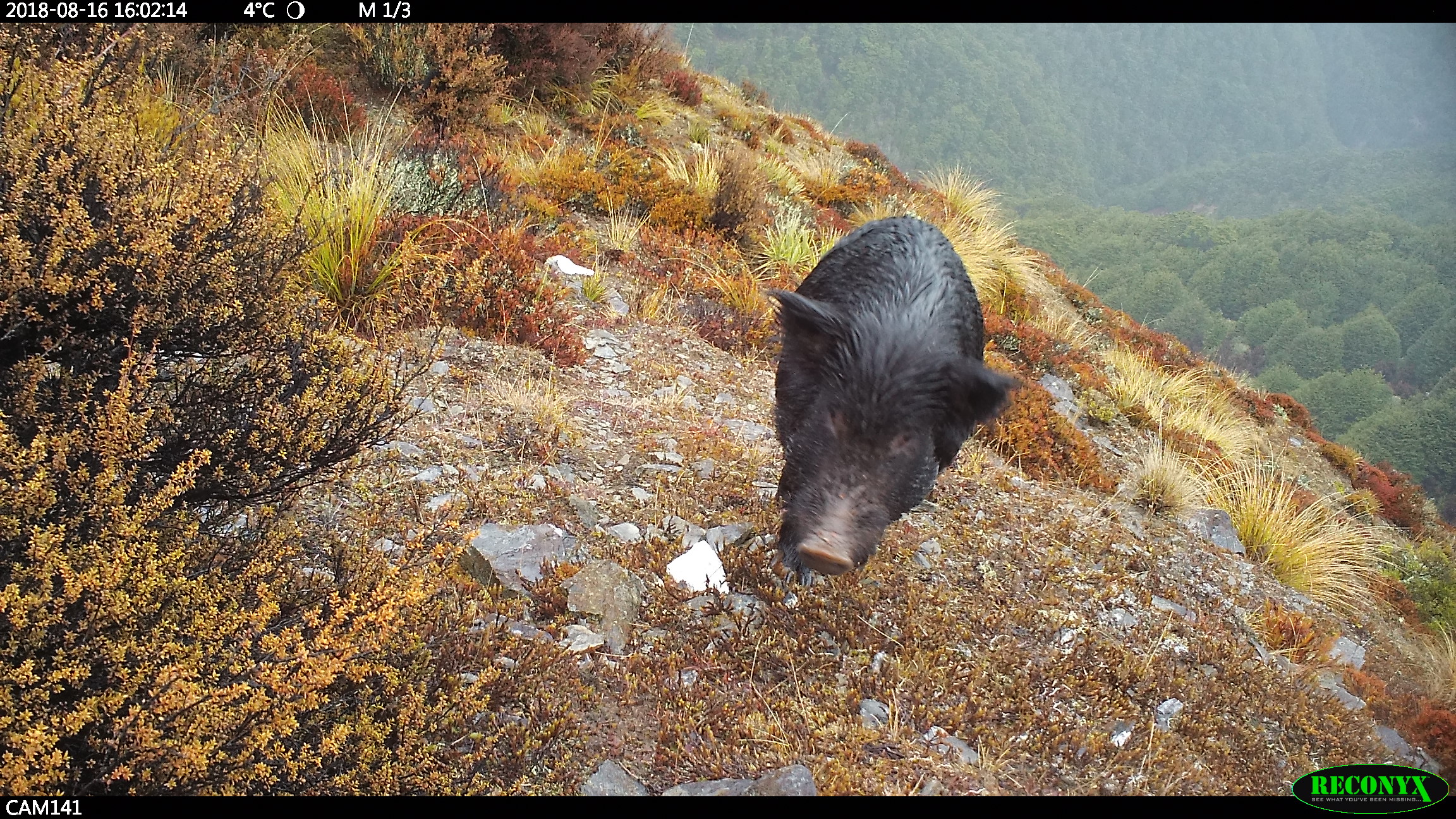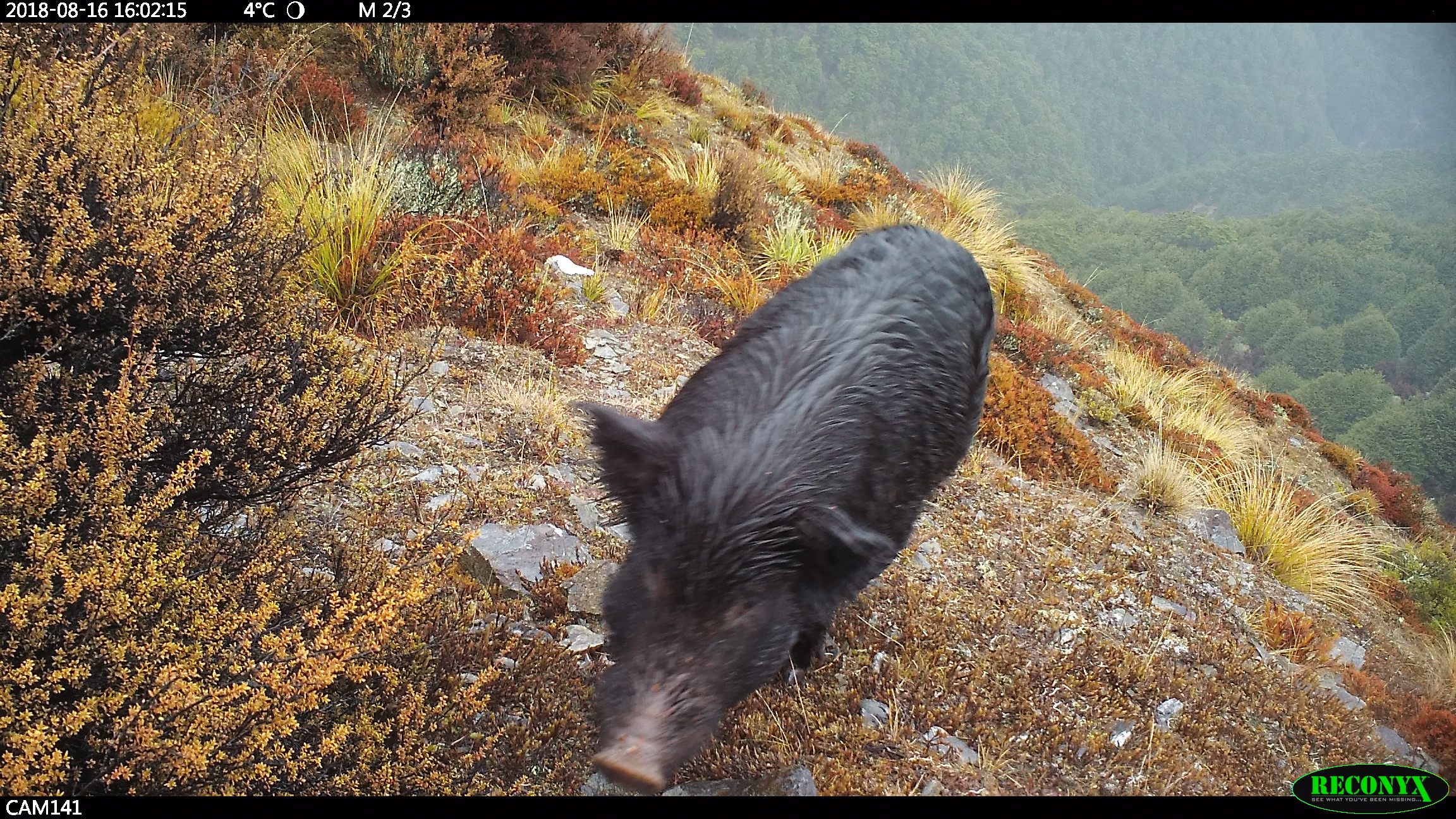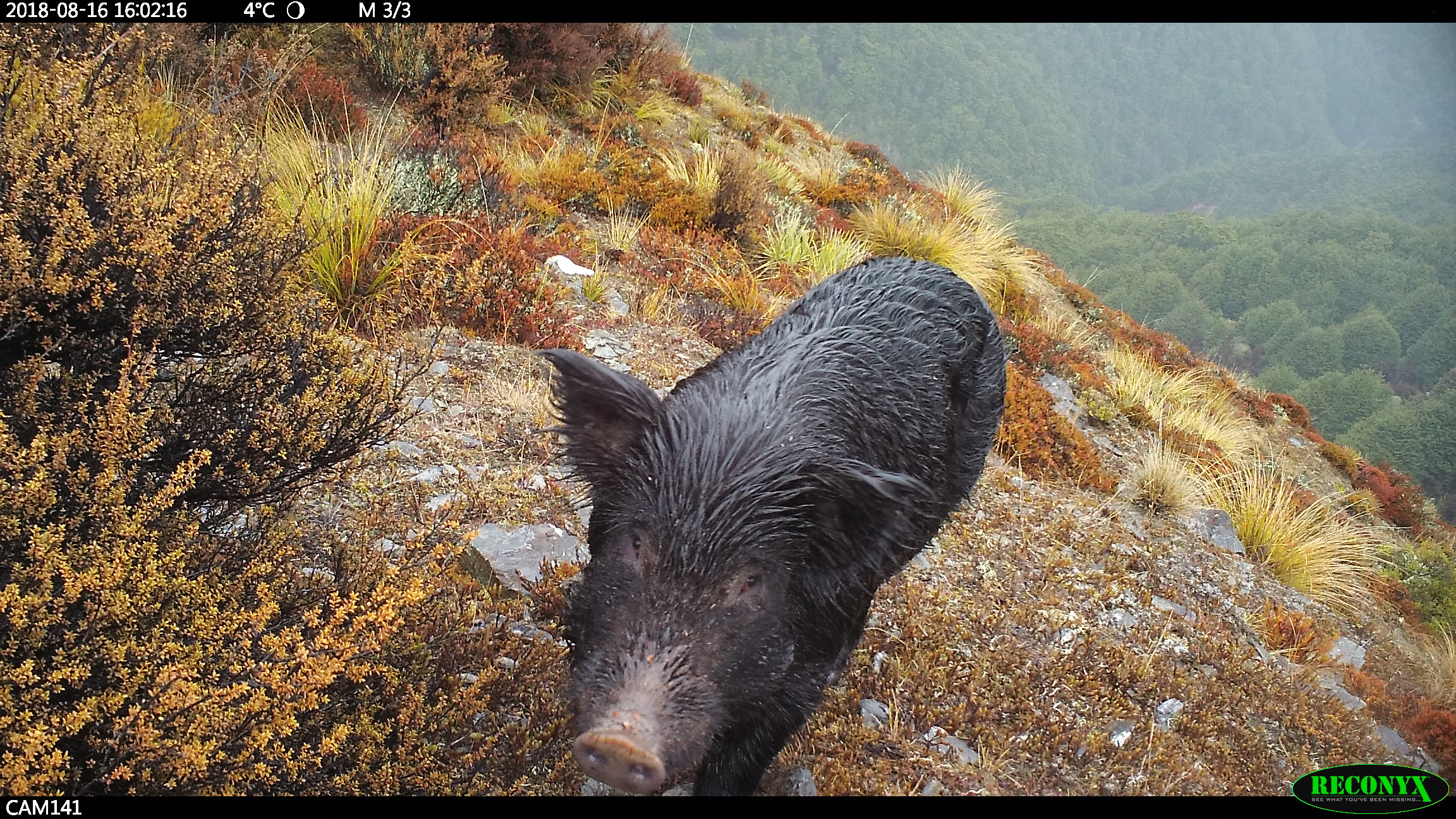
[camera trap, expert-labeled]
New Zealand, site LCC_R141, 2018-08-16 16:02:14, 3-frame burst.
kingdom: Animalia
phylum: Chordata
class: Mammalia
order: Artiodactyla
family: Suidae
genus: Sus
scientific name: Sus scrofa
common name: pig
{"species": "pig (Sus scrofa)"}